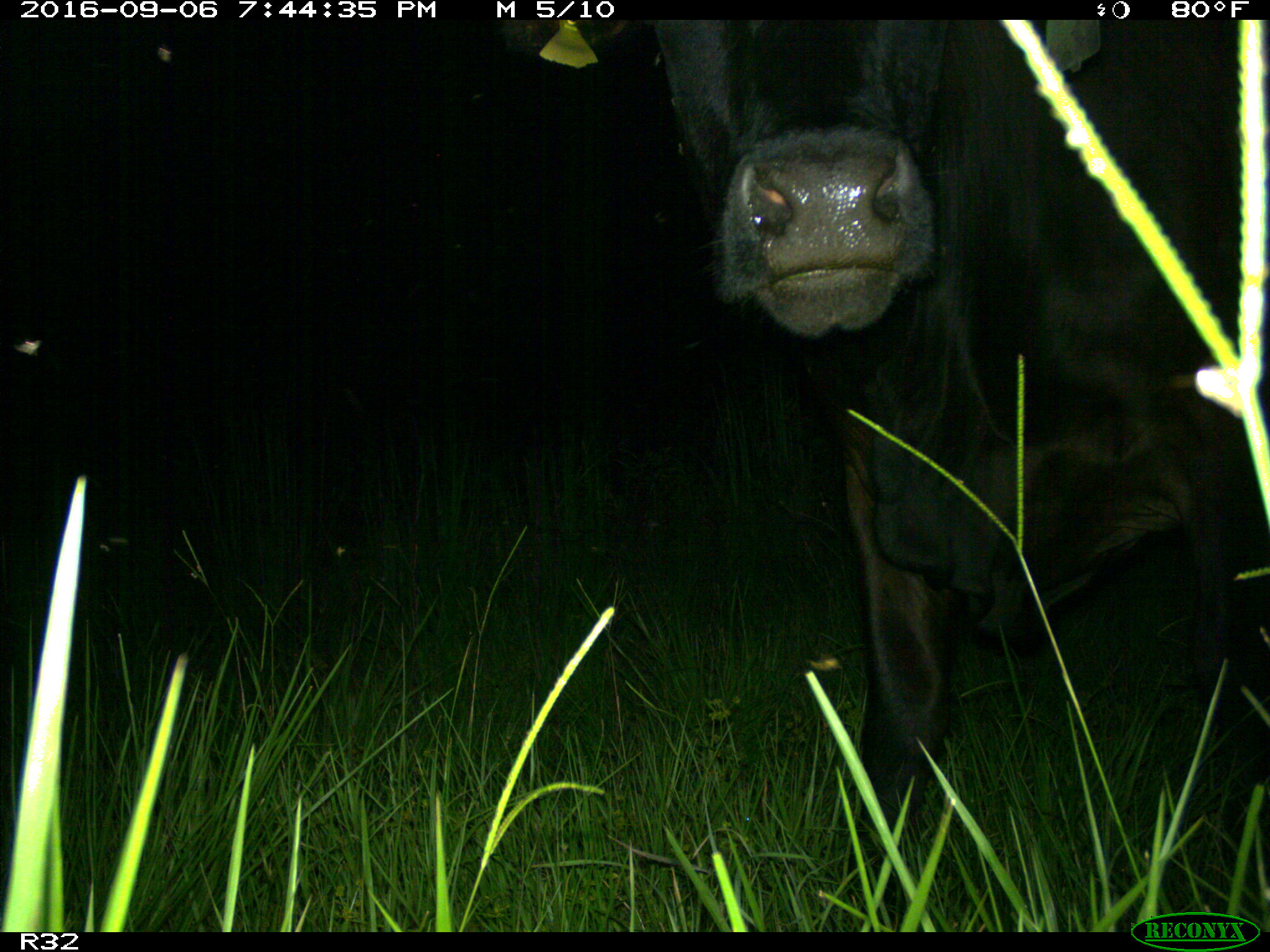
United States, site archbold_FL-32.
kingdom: Animalia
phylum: Chordata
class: Mammalia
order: Artiodactyla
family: Bovidae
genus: Bos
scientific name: Bos taurus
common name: domestic cow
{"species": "Bos taurus (domestic cow)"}